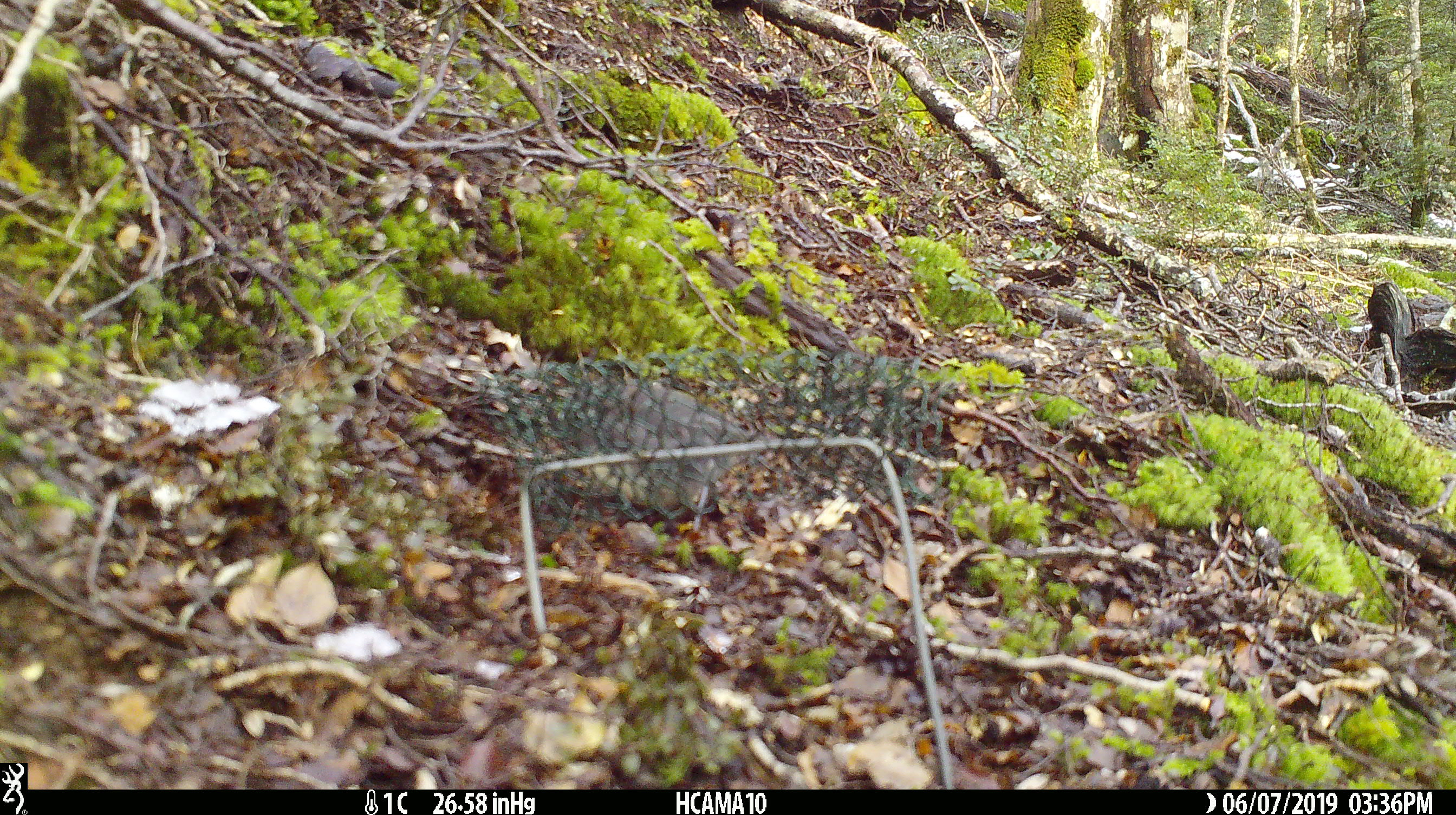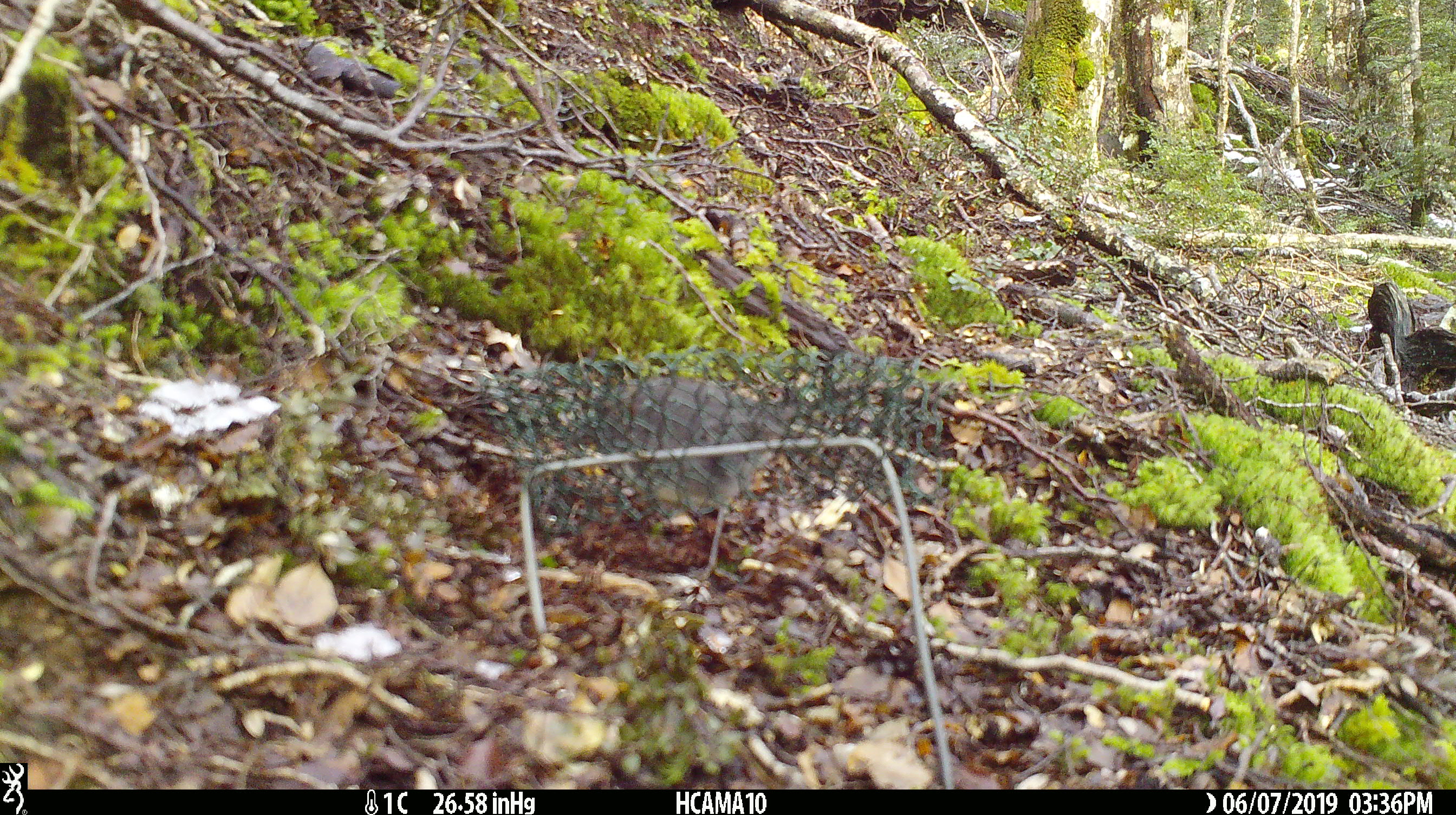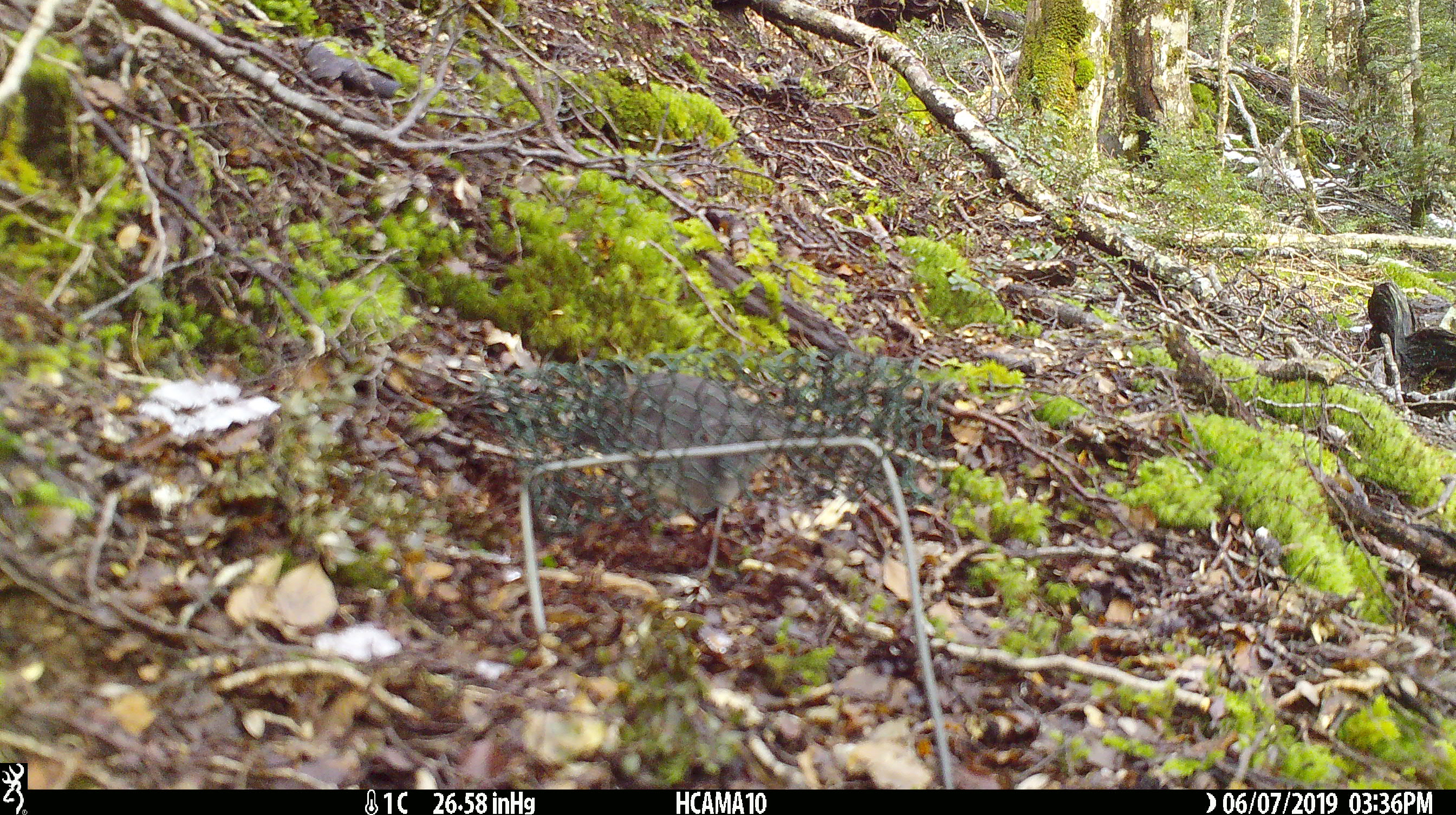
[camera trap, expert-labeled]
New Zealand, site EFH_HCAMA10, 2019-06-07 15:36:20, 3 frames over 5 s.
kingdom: Animalia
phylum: Chordata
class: Aves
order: Passeriformes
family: Petroicidae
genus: Petroica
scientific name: Petroica australis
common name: new zealand robin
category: robin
Robin (new zealand robin) (Petroica australis).